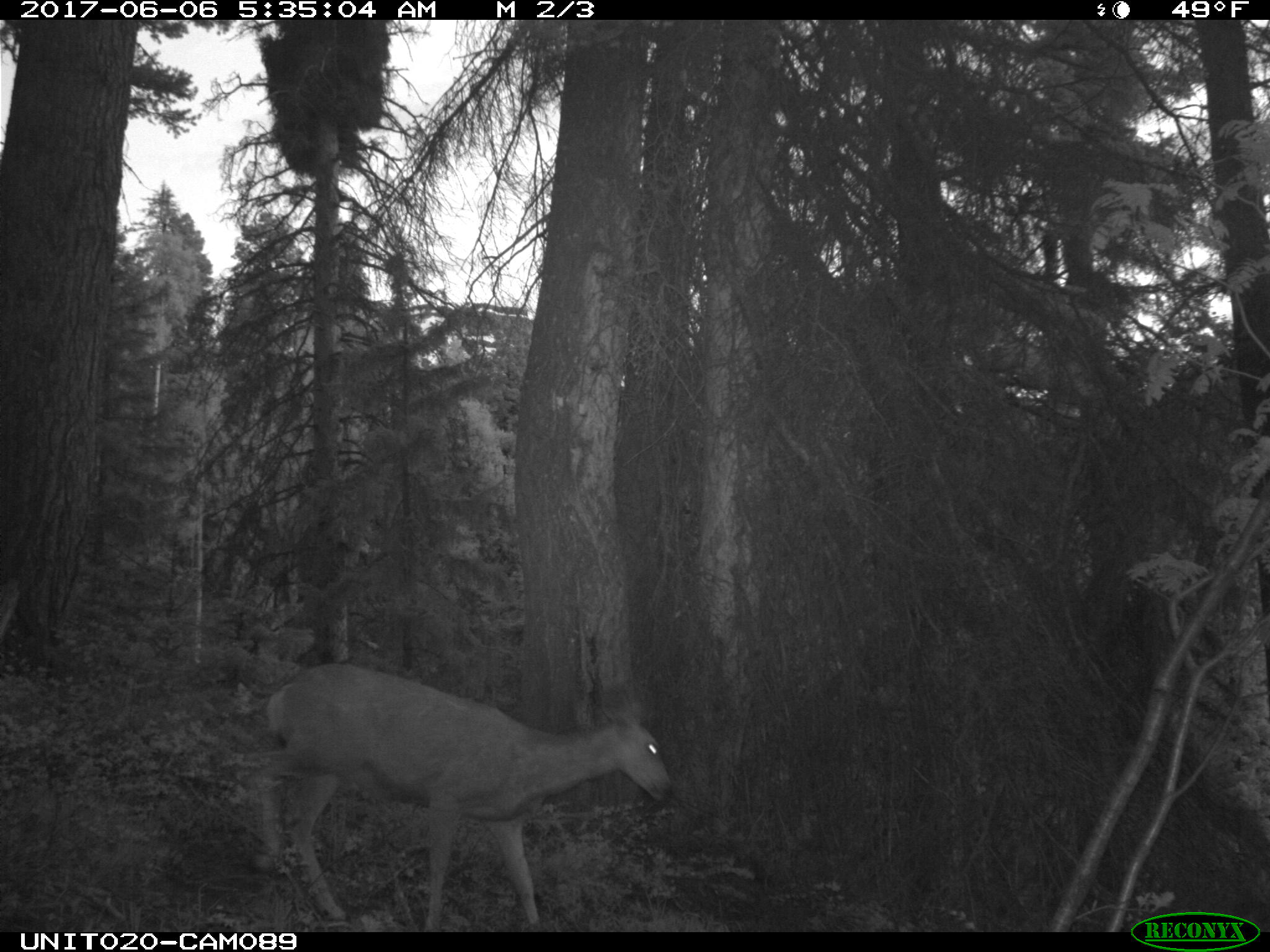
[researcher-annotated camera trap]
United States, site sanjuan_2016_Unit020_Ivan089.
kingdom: Animalia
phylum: Chordata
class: Mammalia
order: Artiodactyla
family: Cervidae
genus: Odocoileus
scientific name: Odocoileus hemionus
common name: mule deer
Odocoileus hemionus (mule deer).